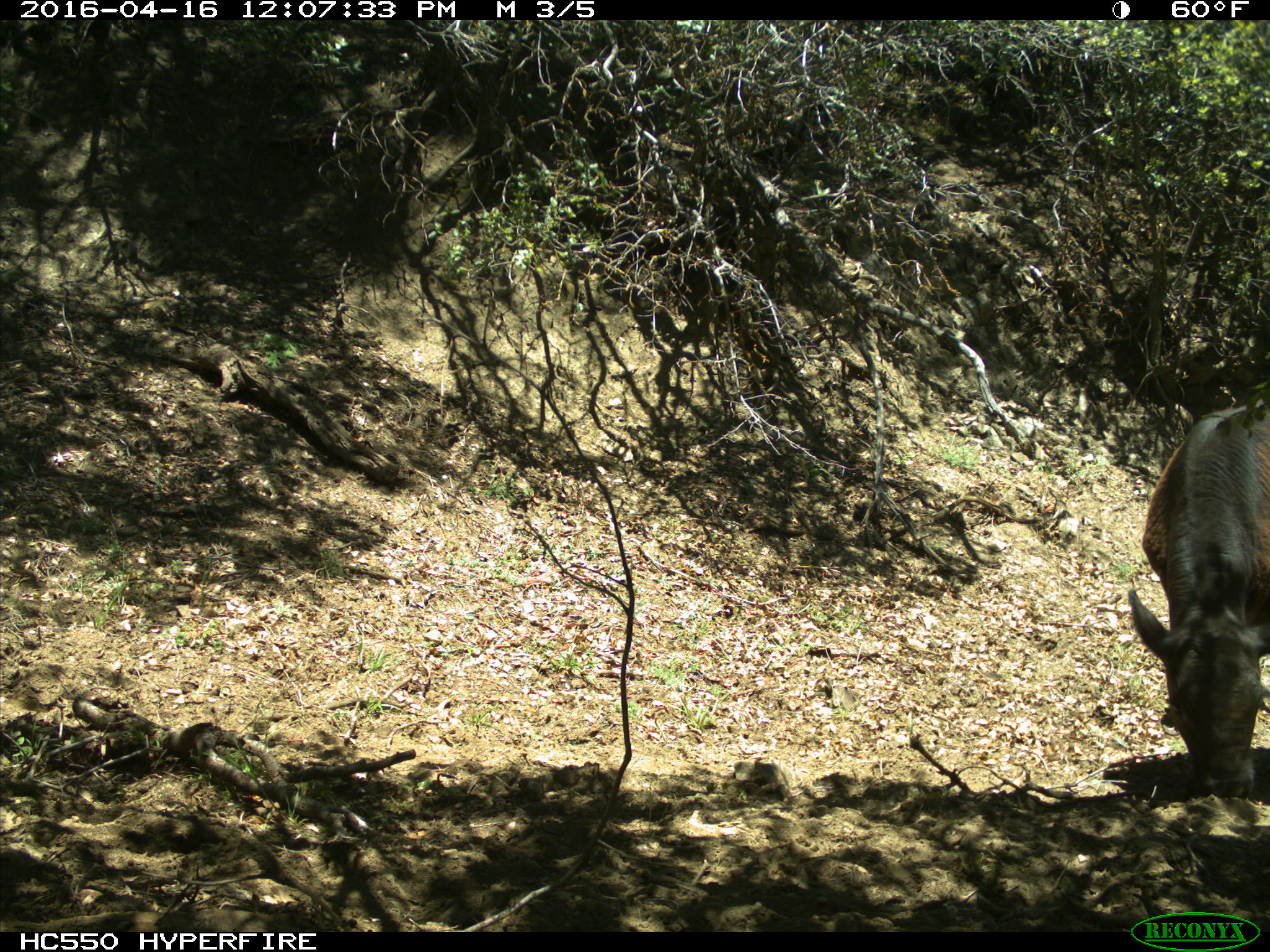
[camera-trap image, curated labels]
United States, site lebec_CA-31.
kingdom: Animalia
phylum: Chordata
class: Mammalia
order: Artiodactyla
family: Bovidae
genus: Bos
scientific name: Bos taurus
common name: domestic cow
Bos taurus (domestic cow).